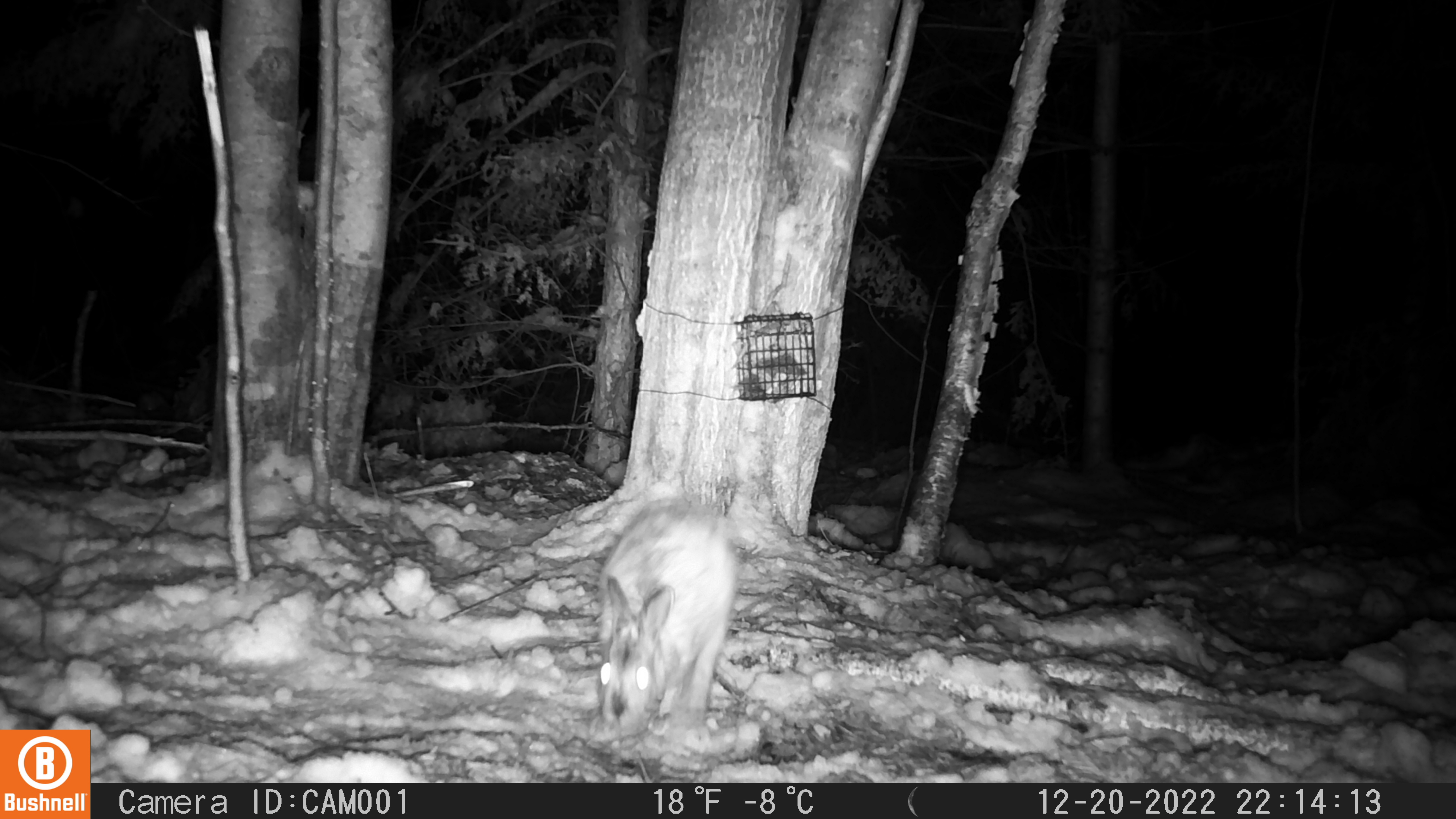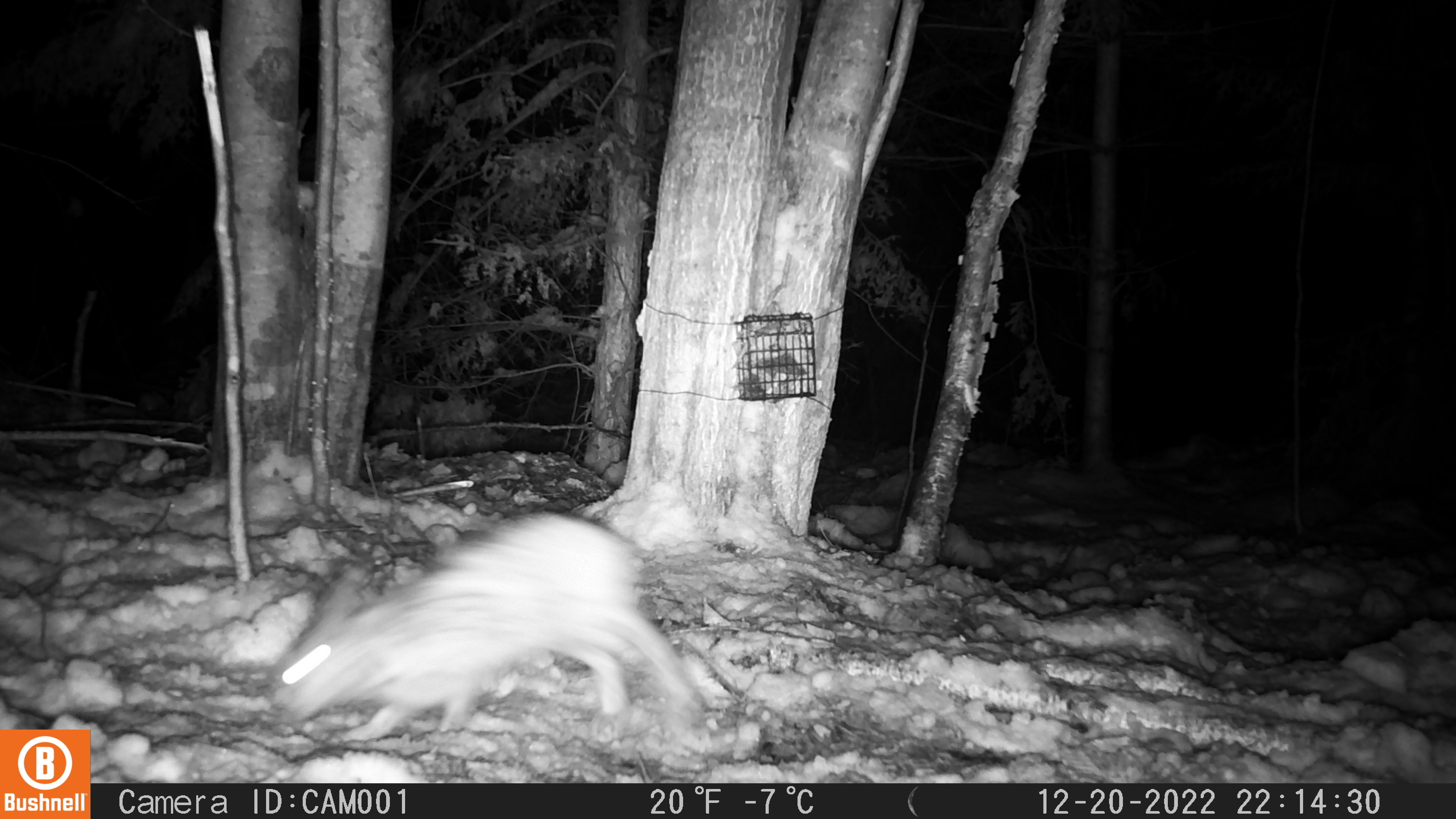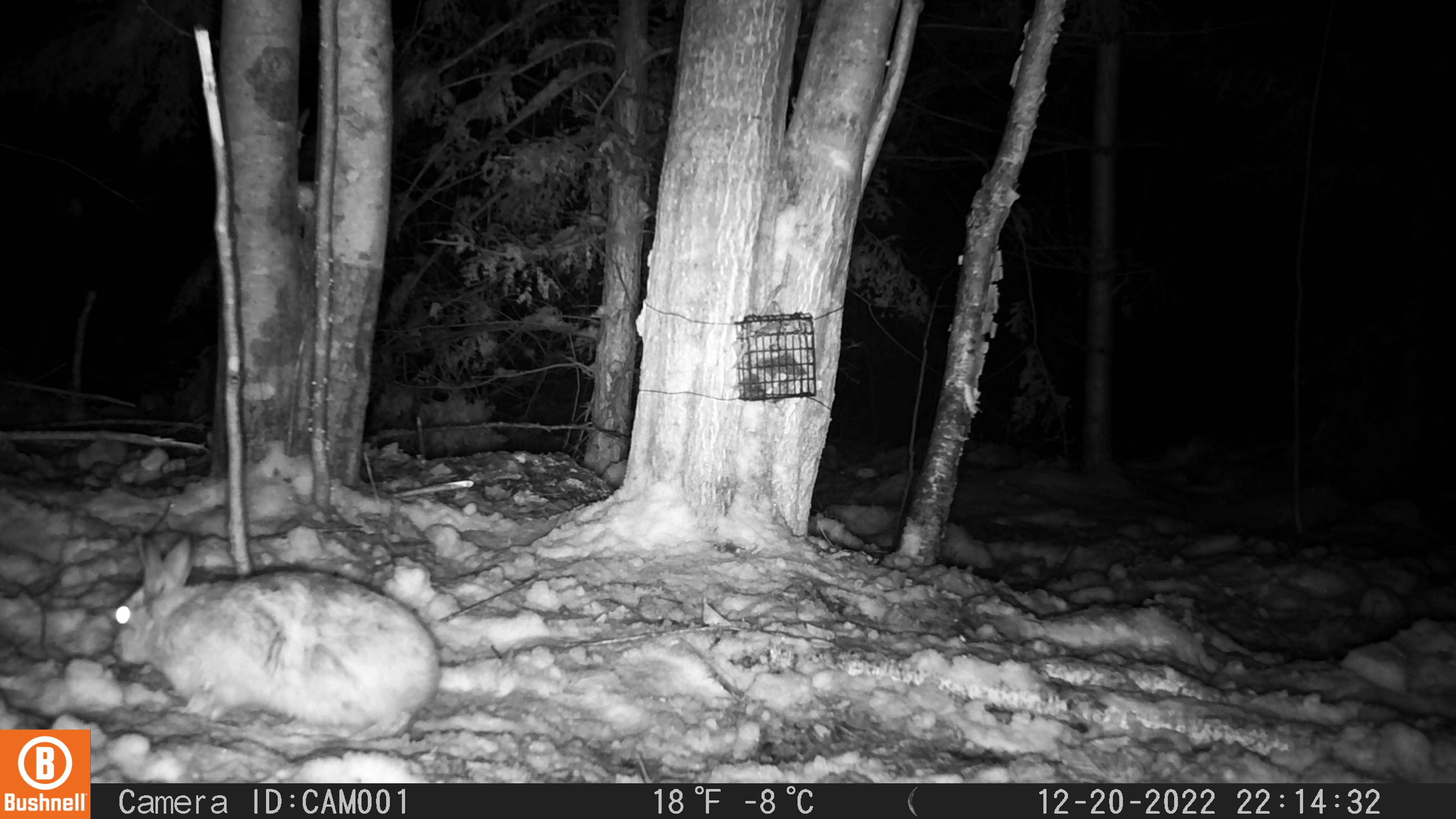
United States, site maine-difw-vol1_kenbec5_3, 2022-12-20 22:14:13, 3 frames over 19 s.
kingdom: Animalia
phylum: Chordata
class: Mammalia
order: Lagomorpha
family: Leporidae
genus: Lepus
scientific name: Lepus americanus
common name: snowshoe hare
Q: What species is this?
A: Snowshoe hare (Lepus americanus).